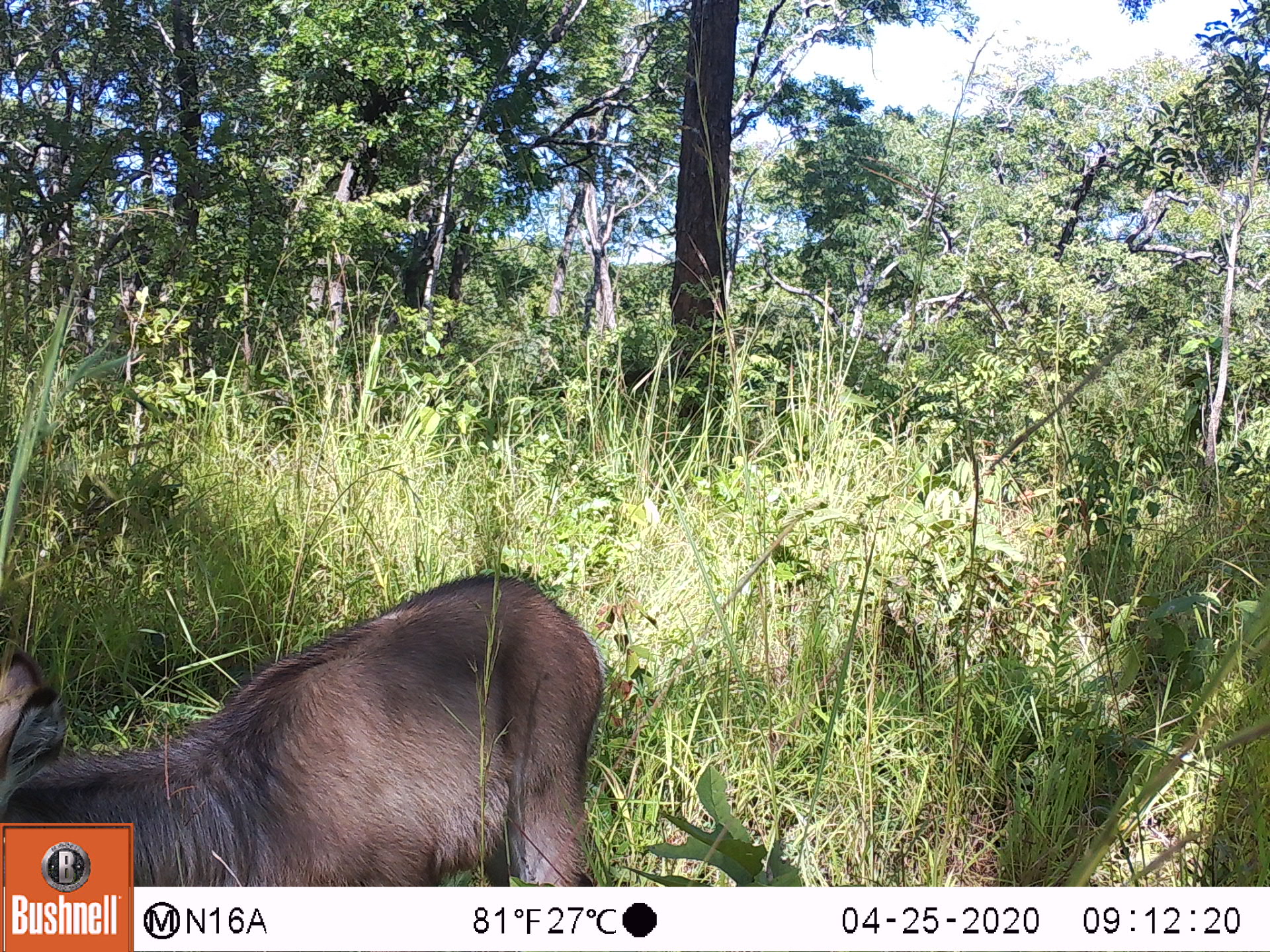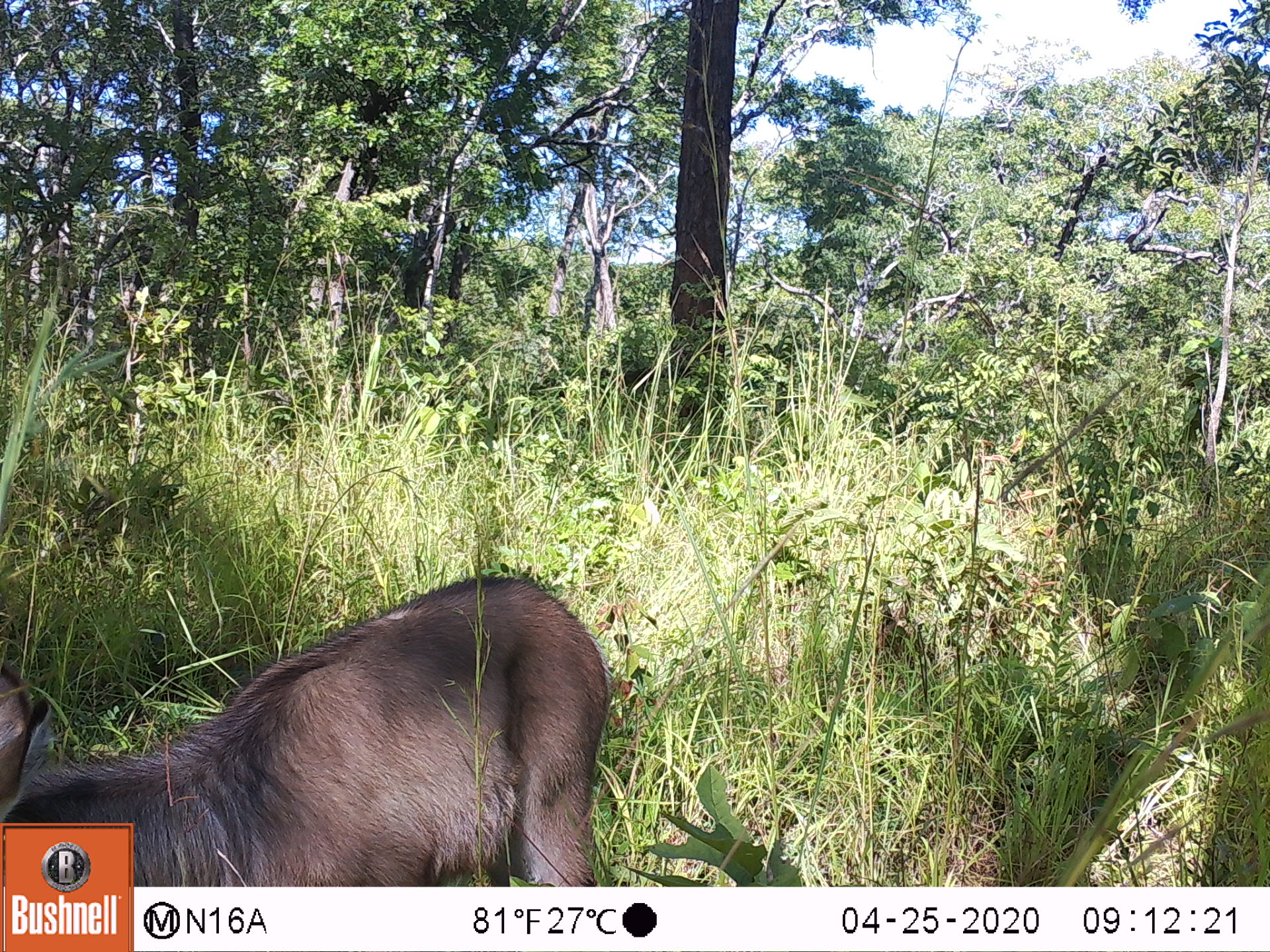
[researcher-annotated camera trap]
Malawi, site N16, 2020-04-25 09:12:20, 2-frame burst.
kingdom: Animalia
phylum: Chordata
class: Mammalia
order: Artiodactyla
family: Bovidae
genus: Kobus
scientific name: Kobus ellipsiprymnus ellipsiprymnus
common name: common waterbuck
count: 1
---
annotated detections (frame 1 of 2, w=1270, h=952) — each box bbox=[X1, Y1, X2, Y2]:
common waterbuck: bbox=[136, 564, 605, 883]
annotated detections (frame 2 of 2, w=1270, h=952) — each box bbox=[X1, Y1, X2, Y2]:
common waterbuck: bbox=[138, 564, 609, 880]